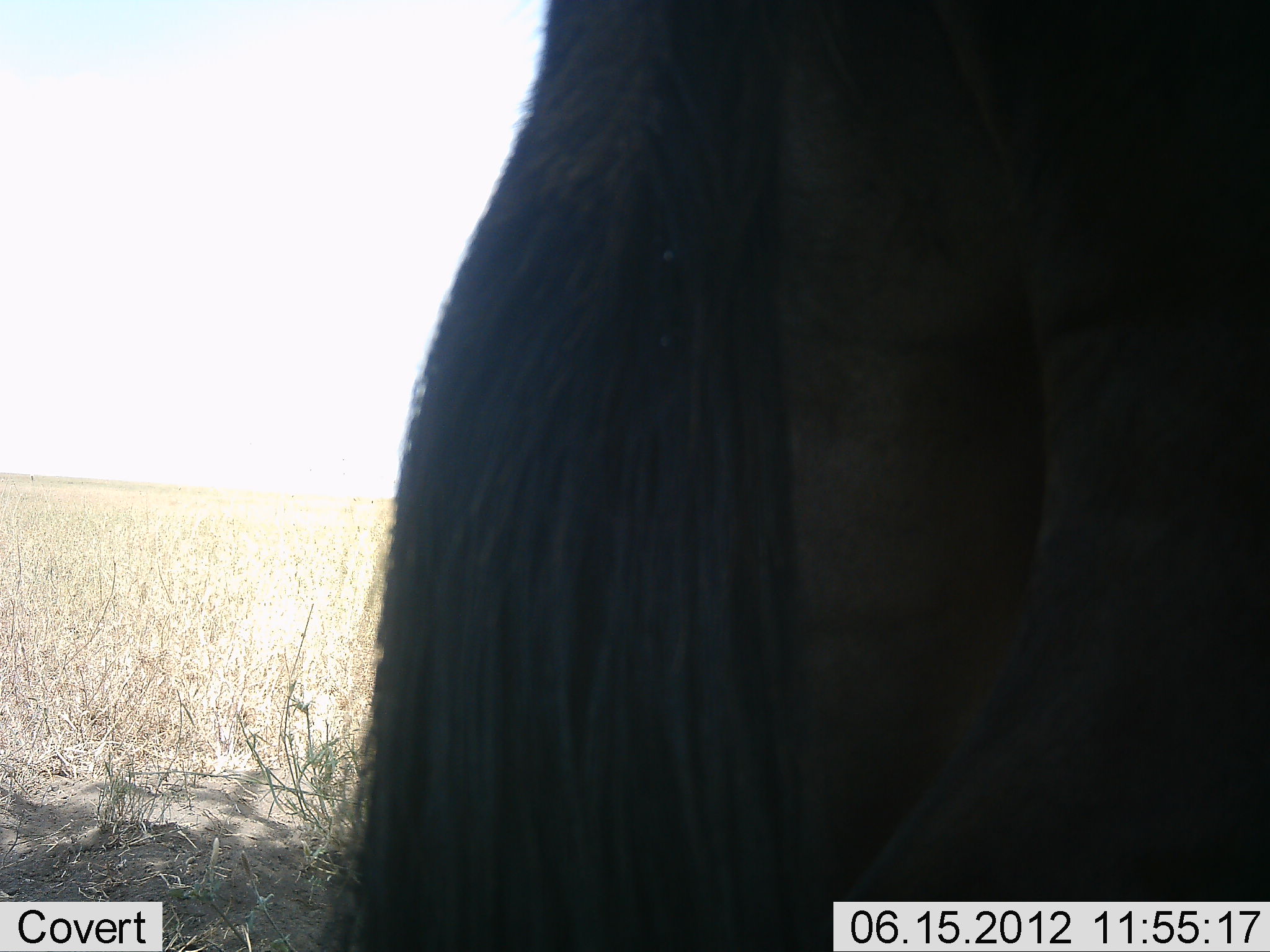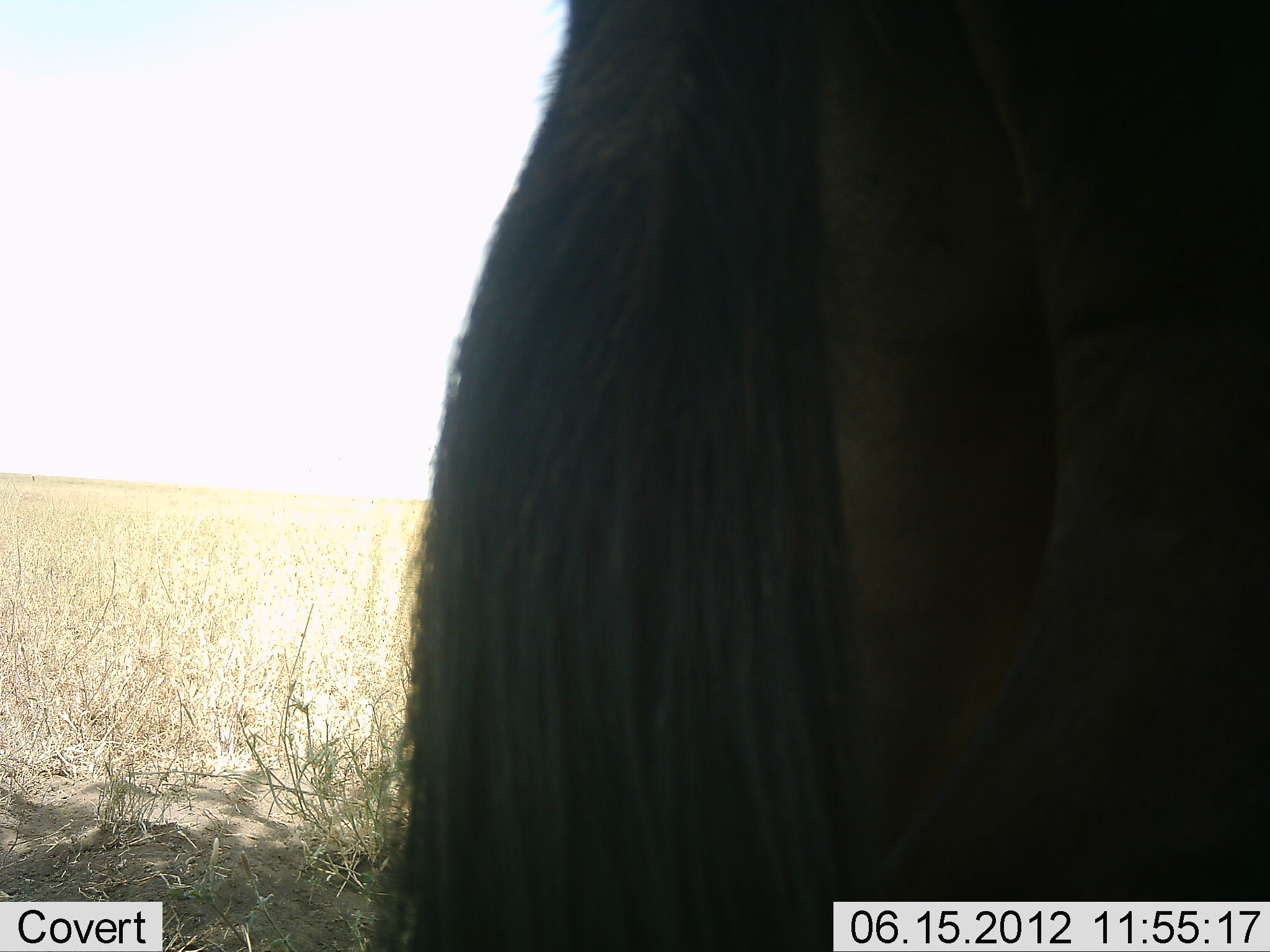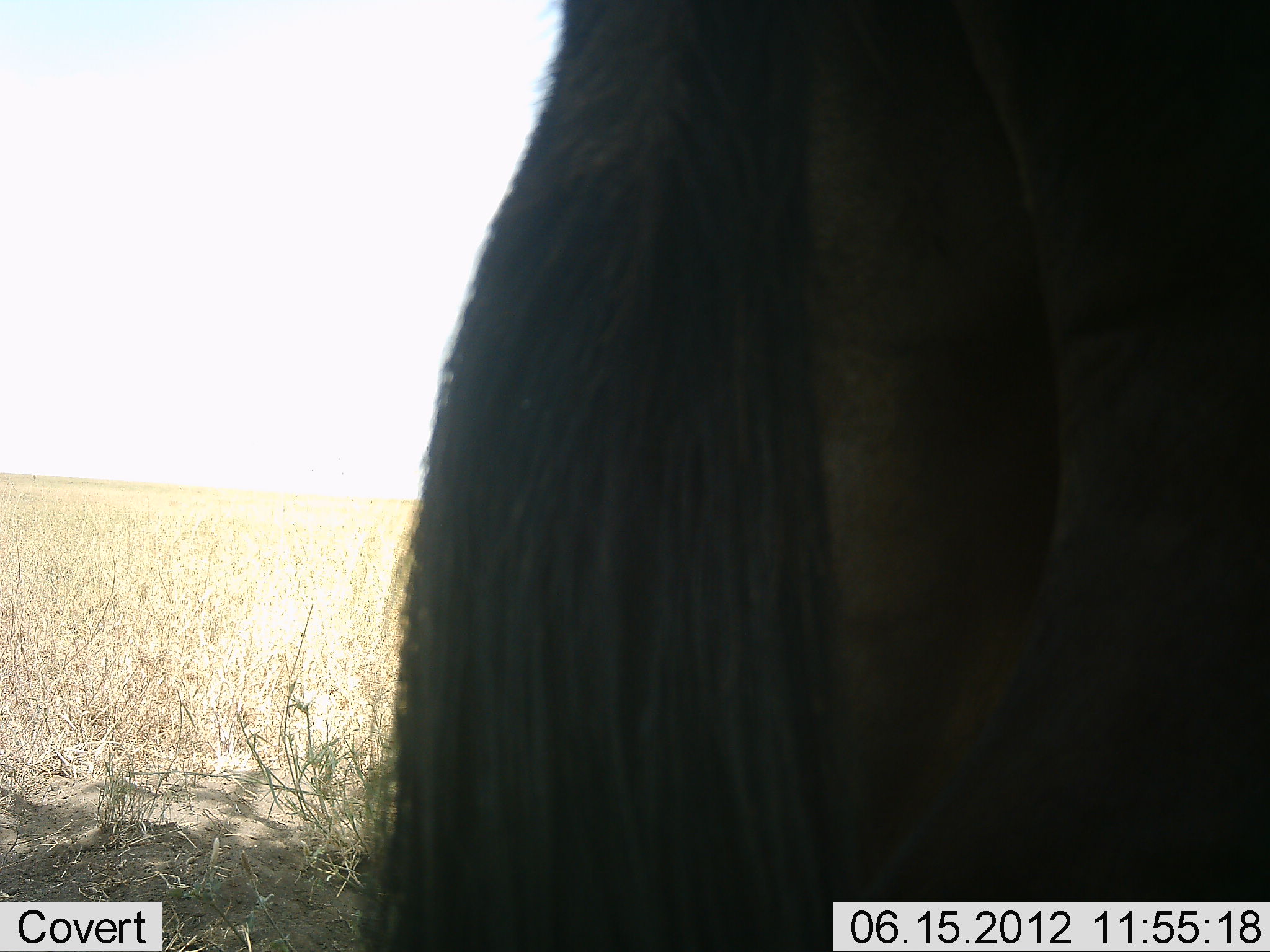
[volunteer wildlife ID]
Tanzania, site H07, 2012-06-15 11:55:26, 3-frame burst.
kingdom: Animalia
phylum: Chordata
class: Mammalia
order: Artiodactyla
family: Bovidae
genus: Connochaetes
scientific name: Connochaetes taurinus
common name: blue wildebeest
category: wildebeest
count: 1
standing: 100%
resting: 0%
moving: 0%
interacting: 0%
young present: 0%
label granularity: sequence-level